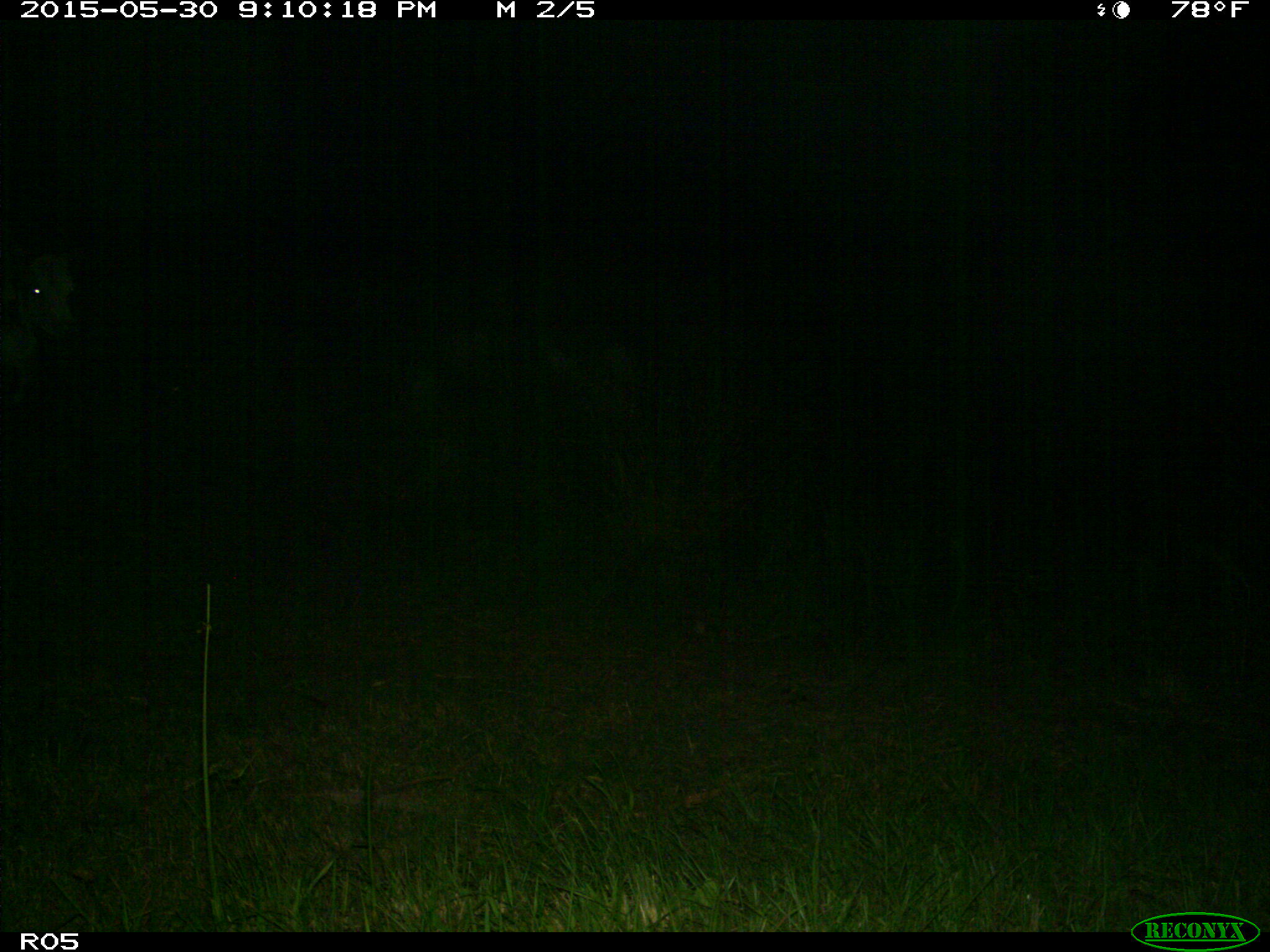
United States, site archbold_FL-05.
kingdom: Animalia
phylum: Chordata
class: Mammalia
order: Artiodactyla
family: Bovidae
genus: Bos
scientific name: Bos taurus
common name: domestic cow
Bos taurus (domestic cow).